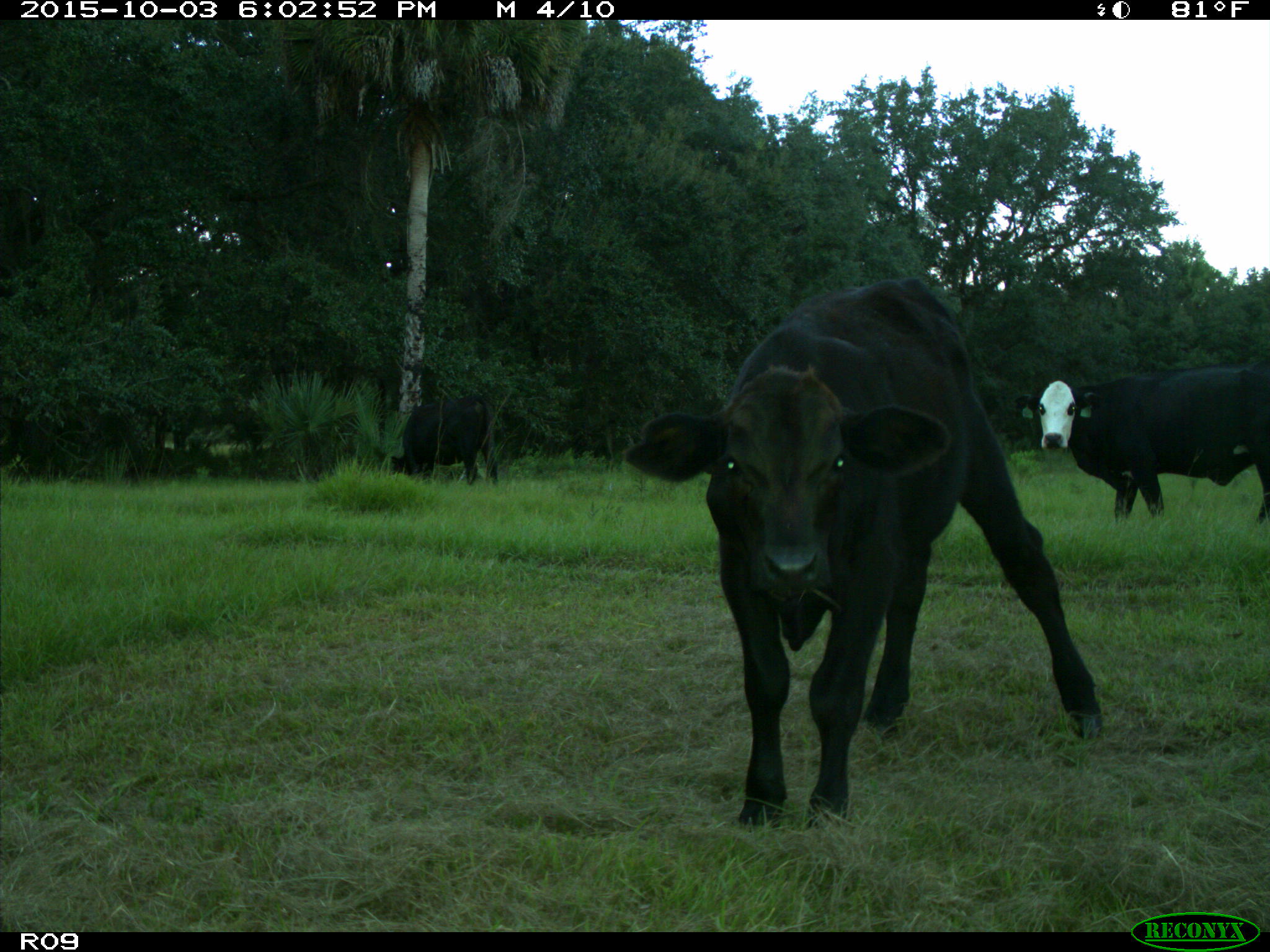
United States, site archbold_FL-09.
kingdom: Animalia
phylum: Chordata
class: Mammalia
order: Artiodactyla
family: Bovidae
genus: Bos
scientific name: Bos taurus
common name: domestic cow